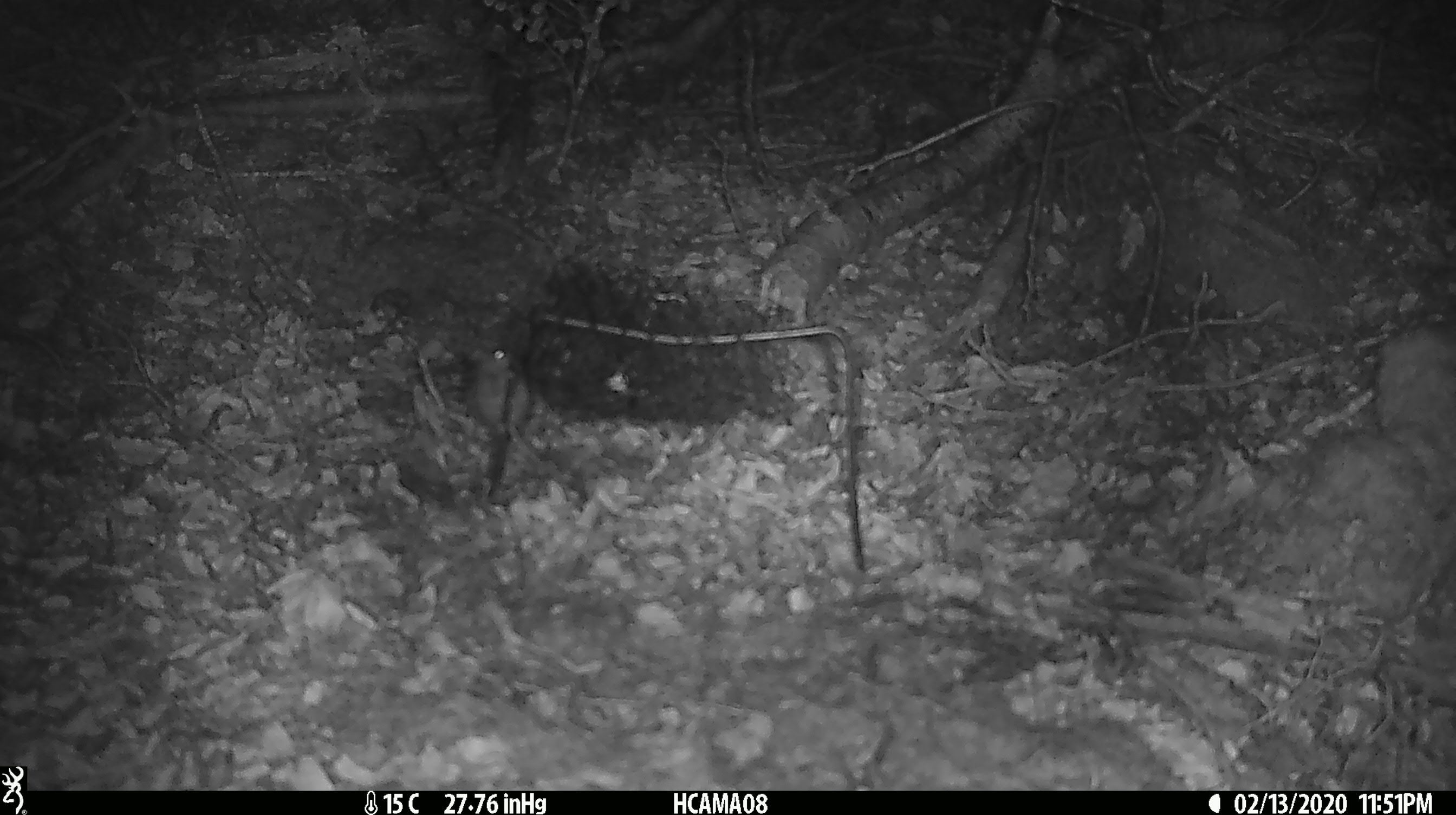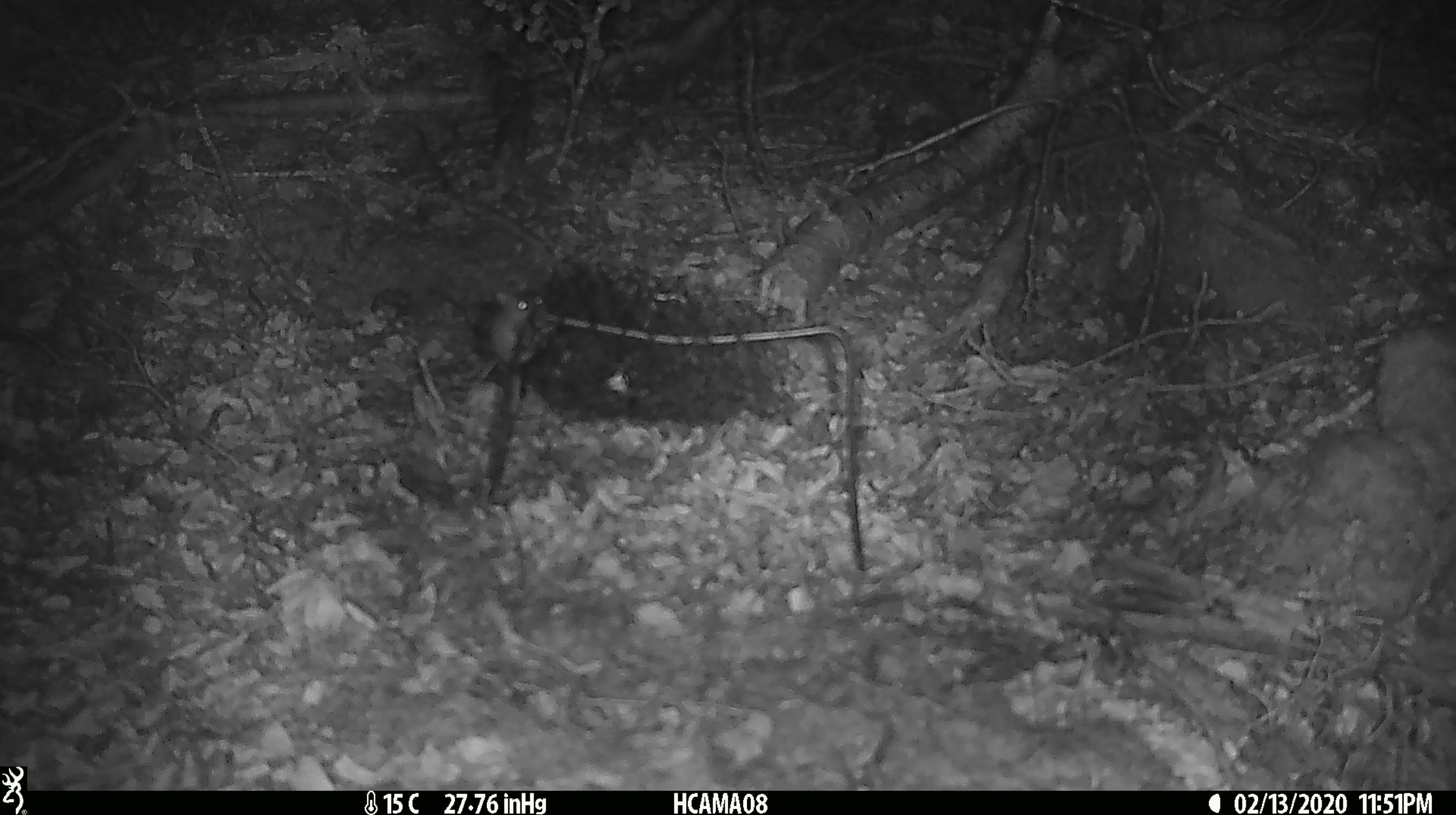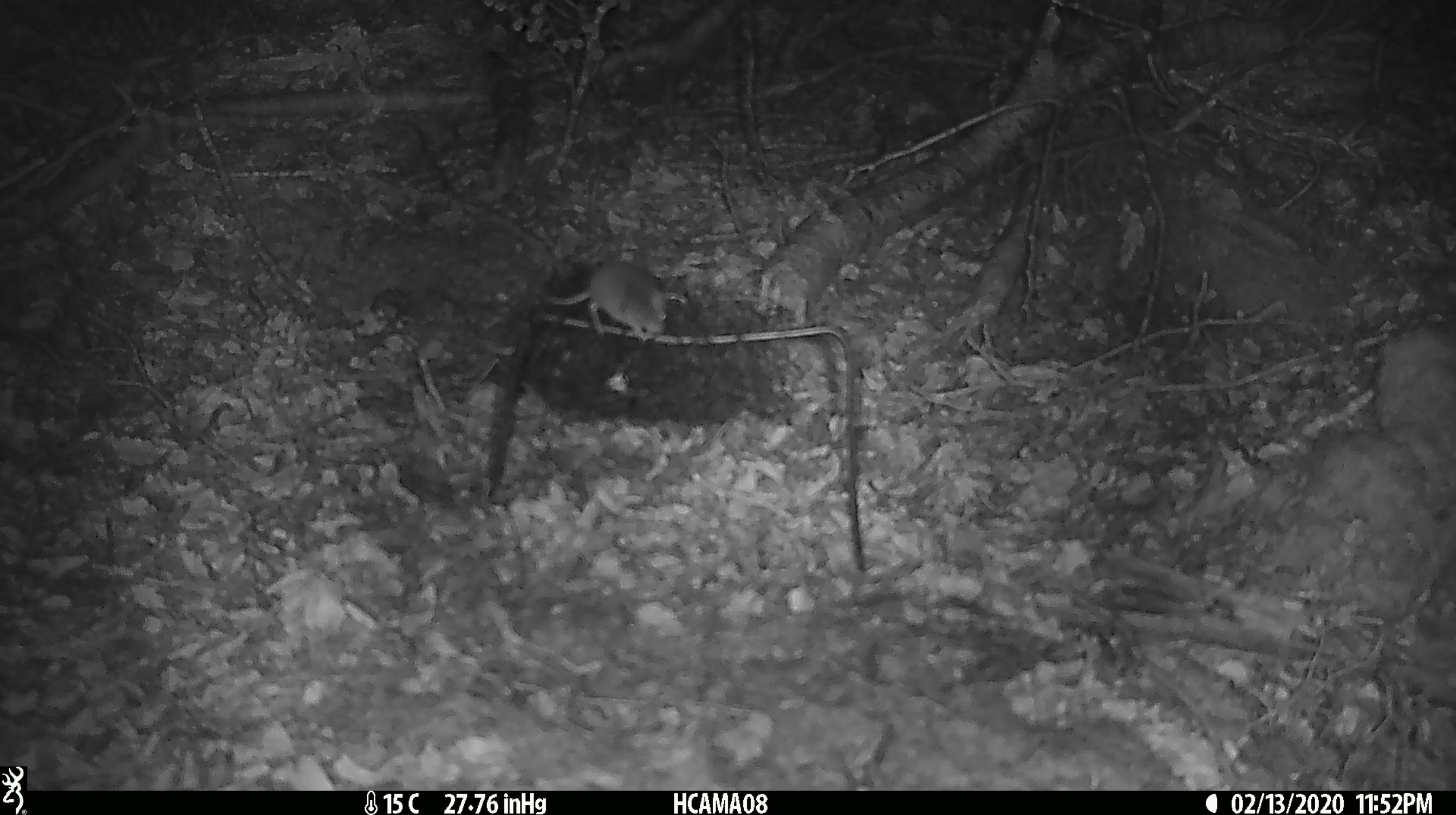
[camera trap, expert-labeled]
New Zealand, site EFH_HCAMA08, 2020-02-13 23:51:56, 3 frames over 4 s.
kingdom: Animalia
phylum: Chordata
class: Mammalia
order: Rodentia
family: Muridae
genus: Mus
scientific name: Mus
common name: mouse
Mouse (Mus).